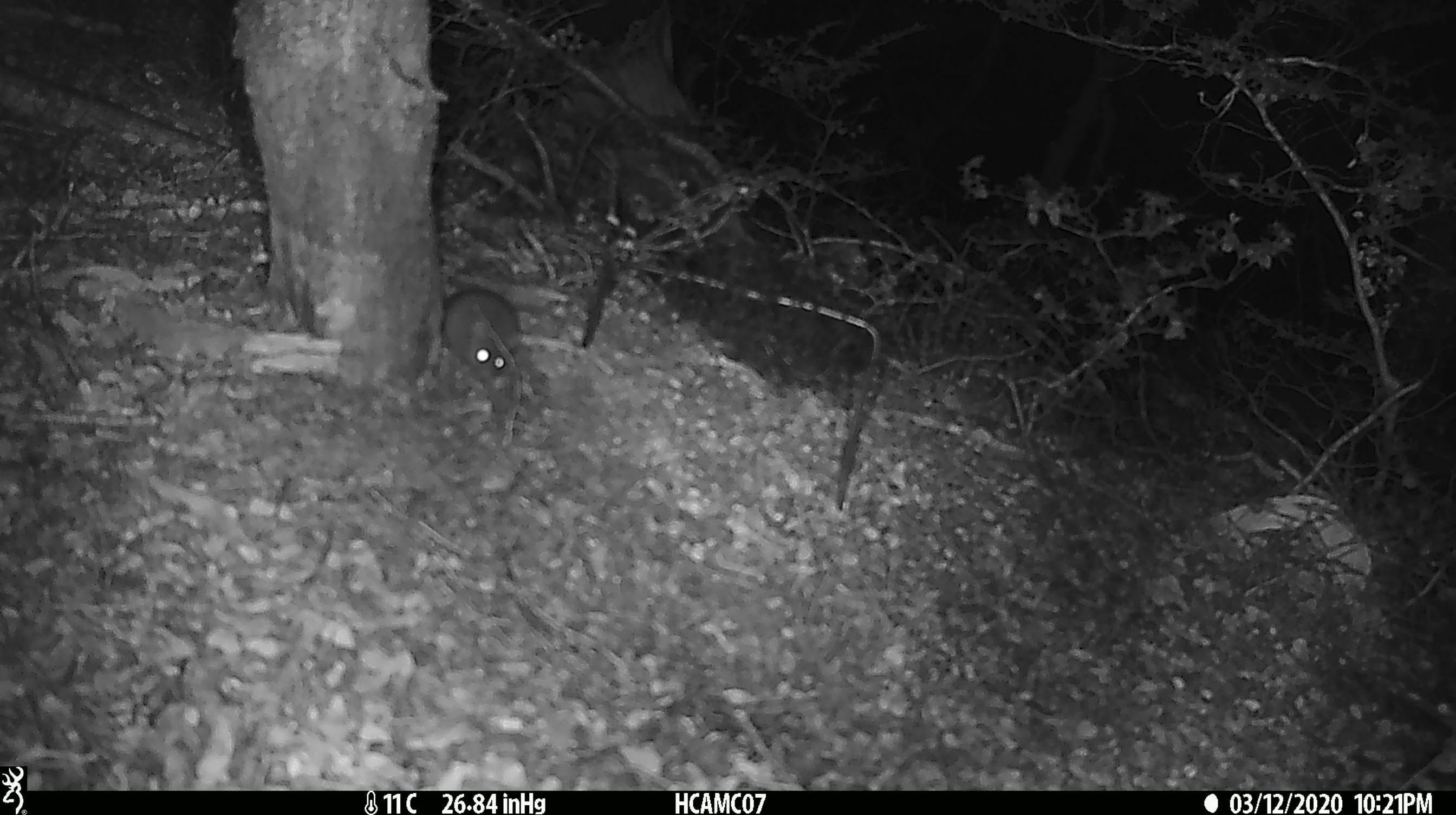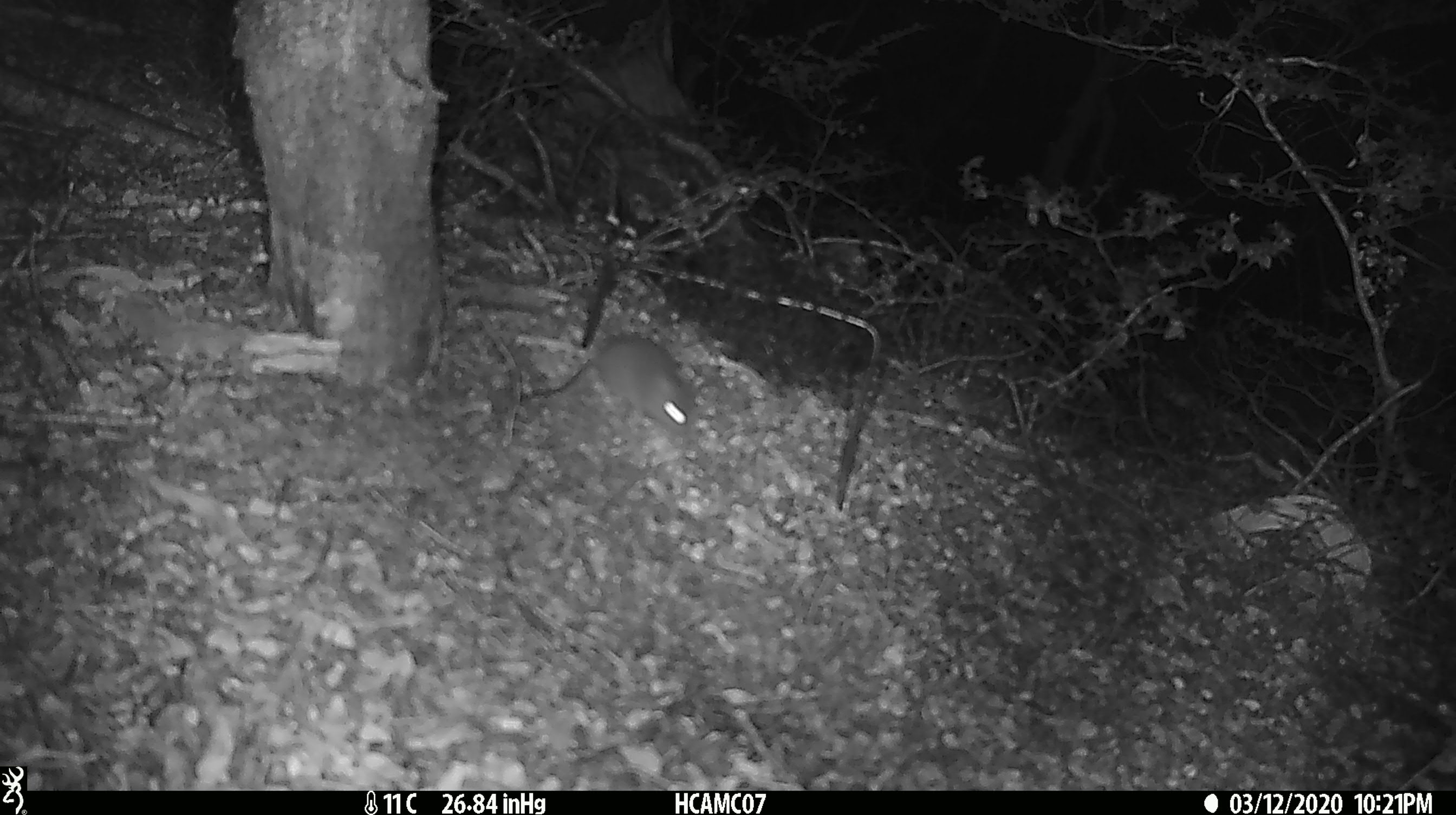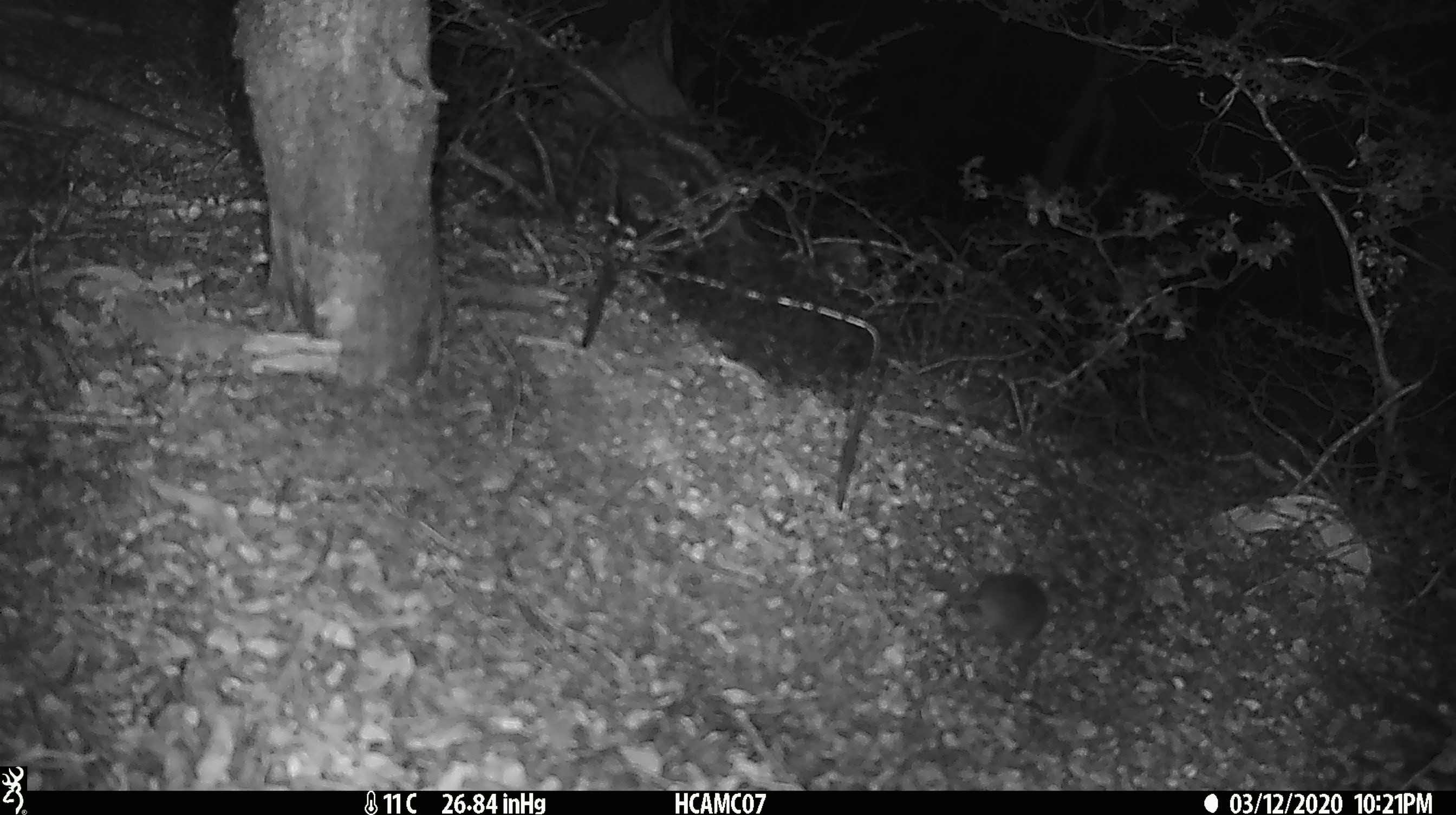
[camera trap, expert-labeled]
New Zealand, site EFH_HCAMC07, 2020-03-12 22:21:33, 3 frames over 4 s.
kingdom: Animalia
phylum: Chordata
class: Mammalia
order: Rodentia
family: Muridae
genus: Mus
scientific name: Mus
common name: mouse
Mouse (Mus).